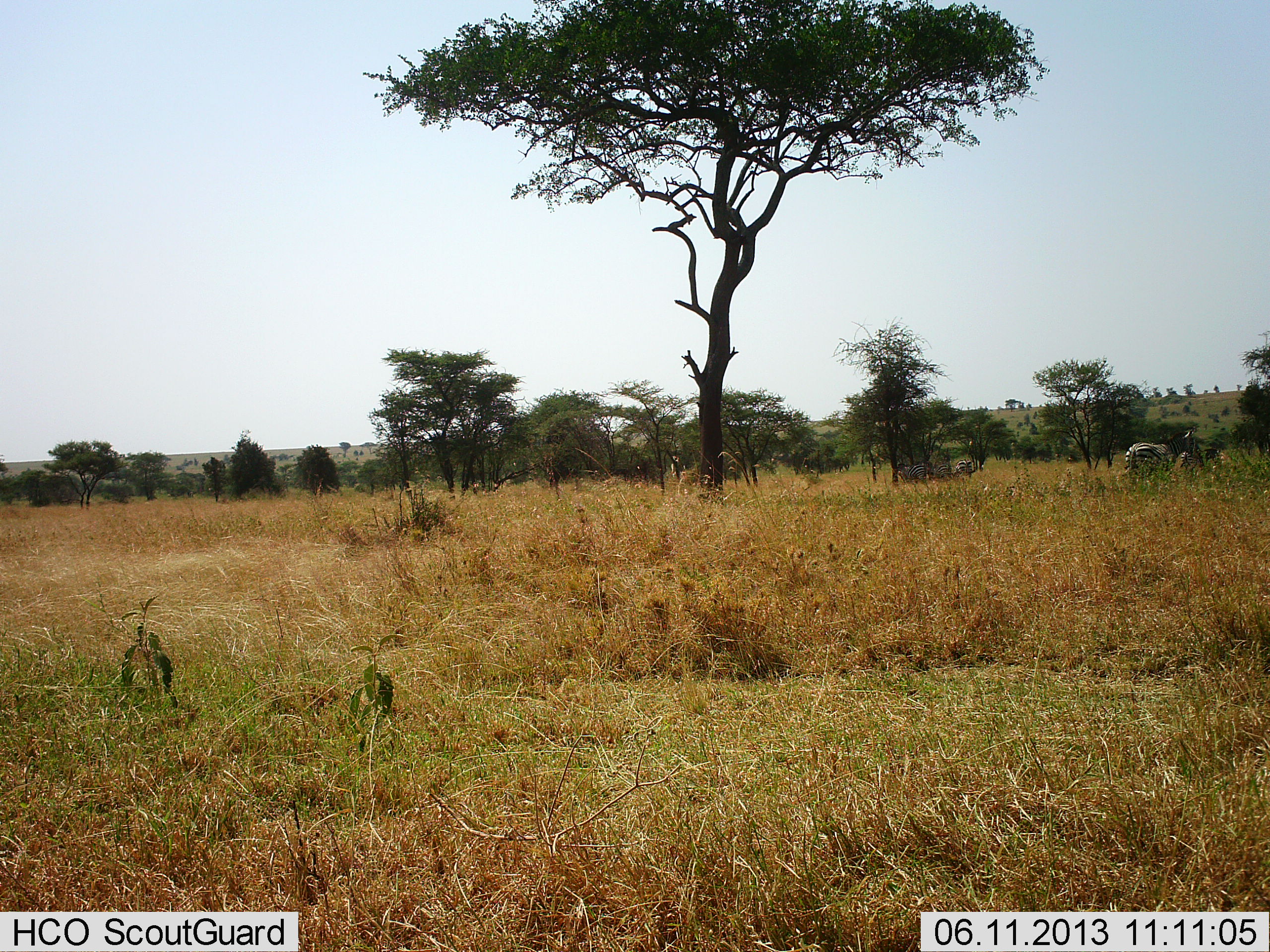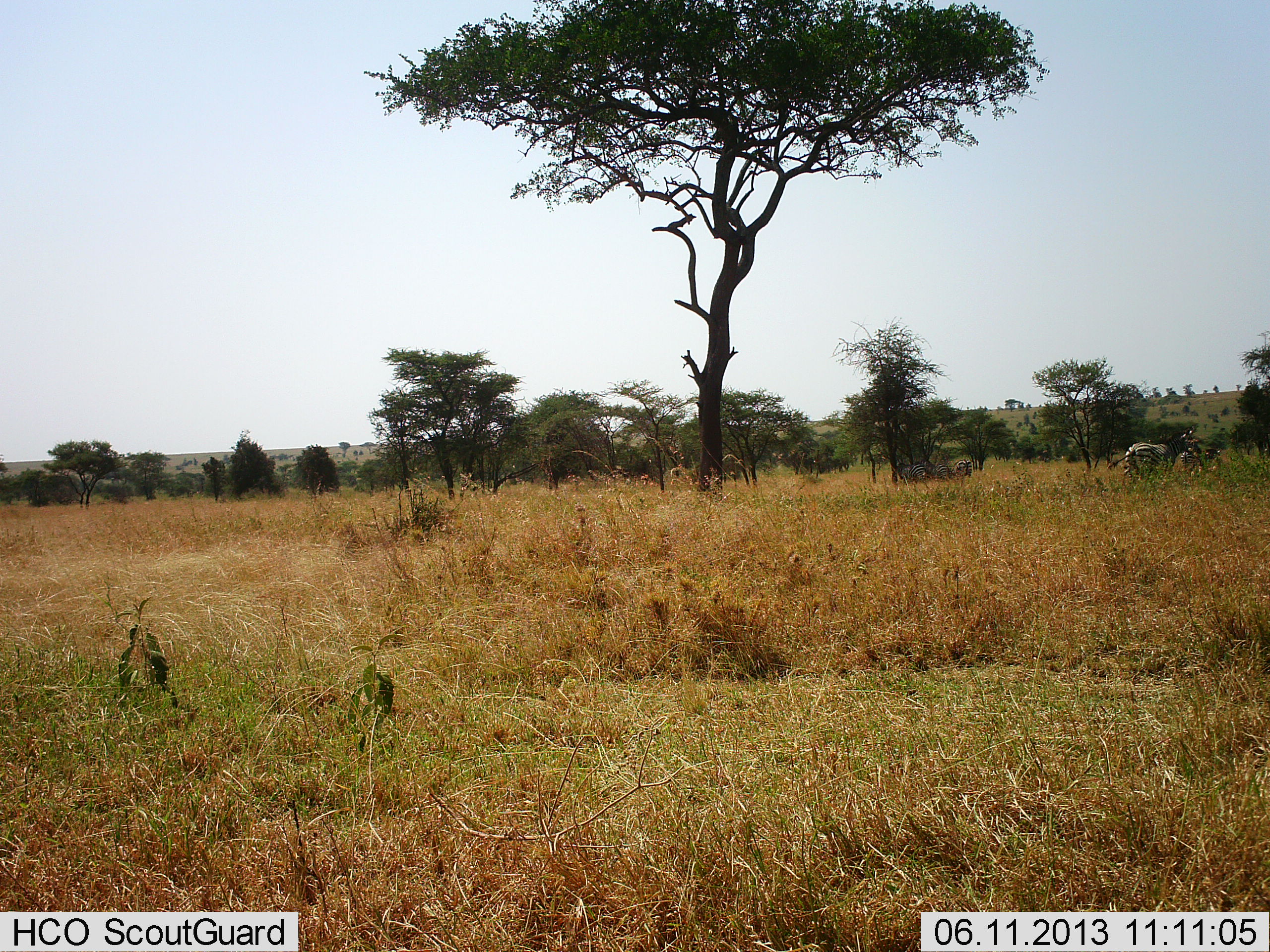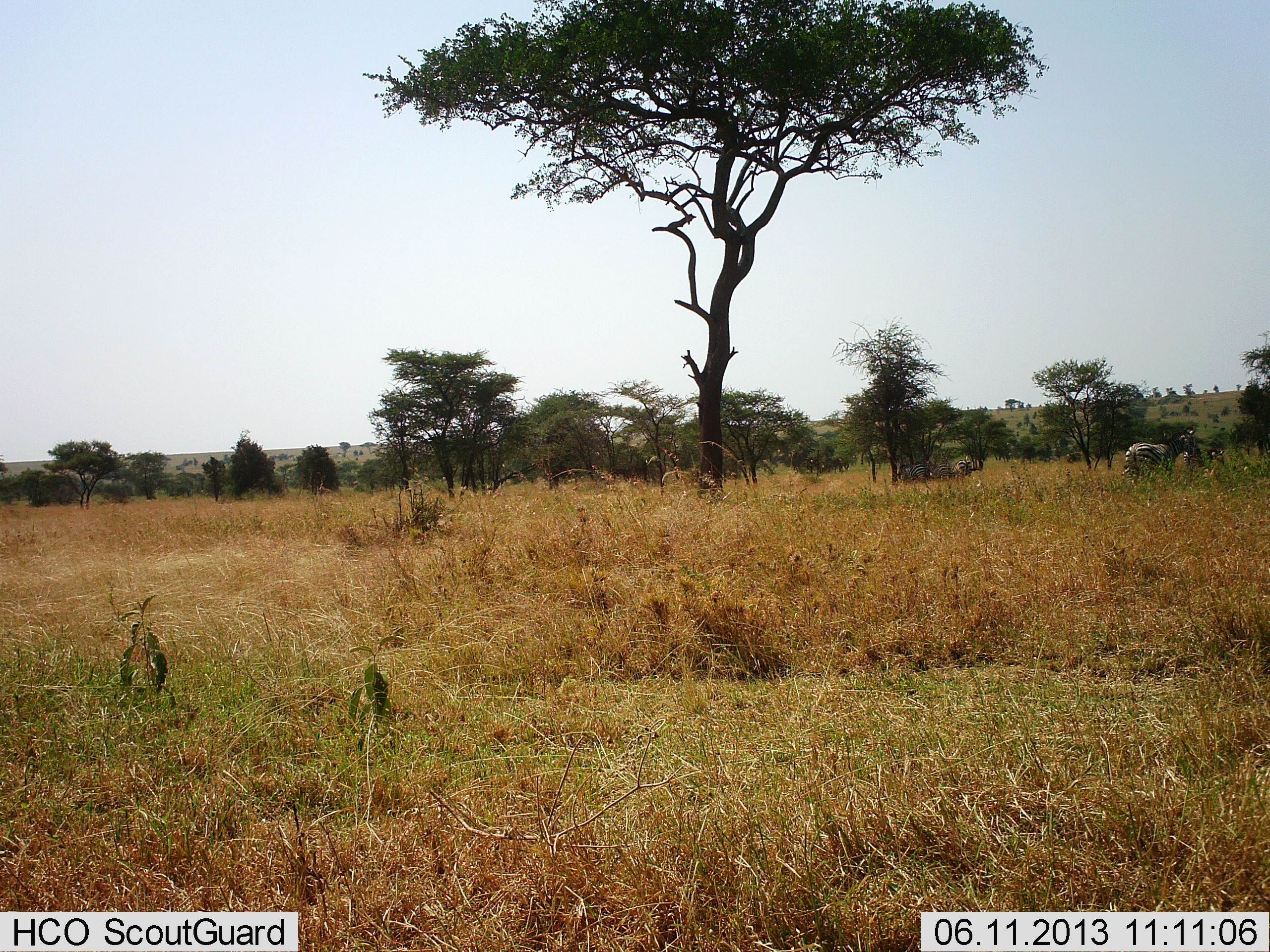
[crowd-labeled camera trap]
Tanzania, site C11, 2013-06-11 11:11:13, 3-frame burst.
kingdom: Animalia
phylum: Chordata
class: Mammalia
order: Perissodactyla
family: Equidae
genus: Equus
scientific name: Equus quagga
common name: plains zebra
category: zebra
Zebra (plains zebra) (Equus quagga), count 2. Behavior (volunteer vote fractions): standing 82%, resting 9%, moving 9%, interacting 0%. Young present (vote fraction): 0%. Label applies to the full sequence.